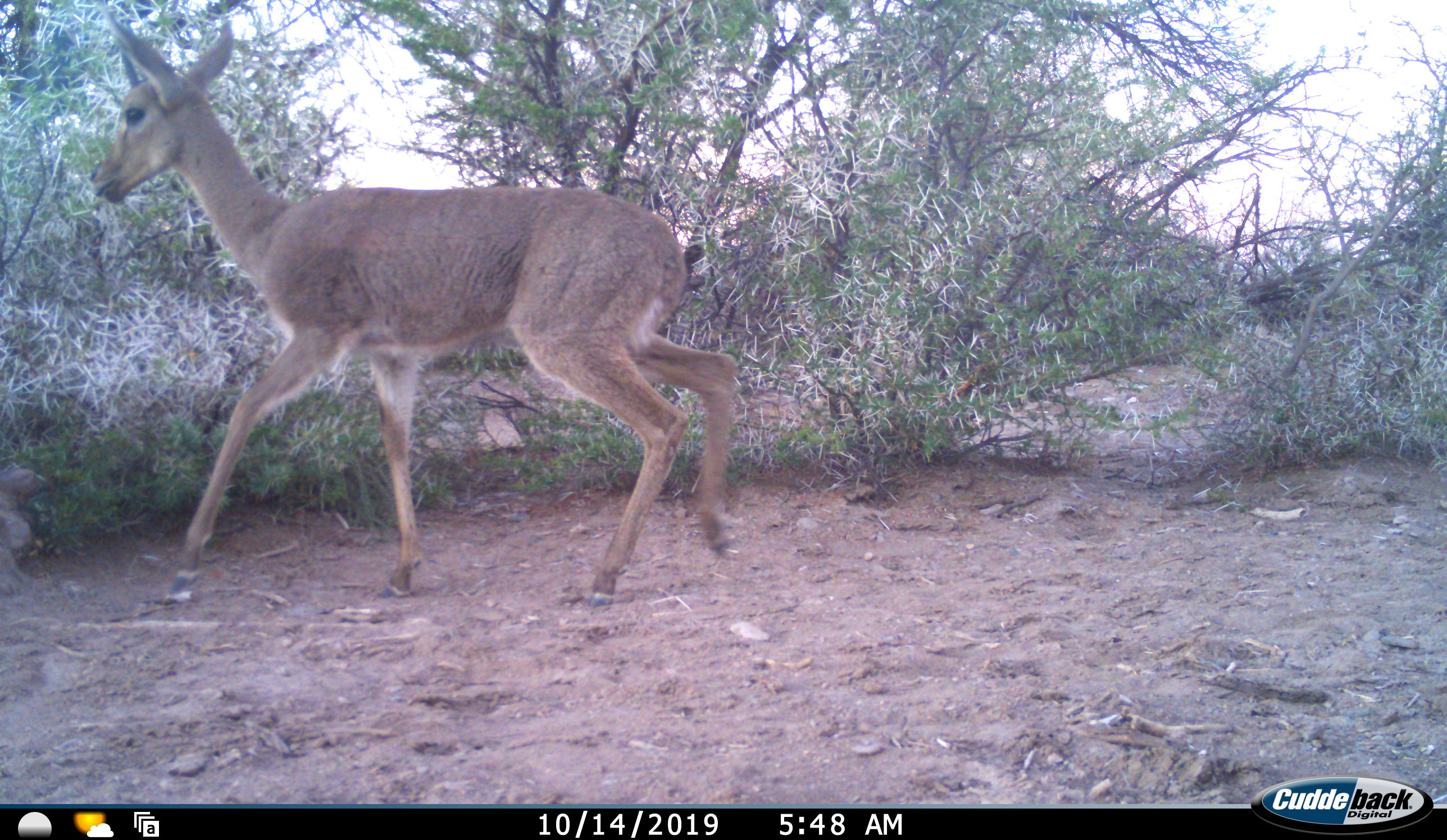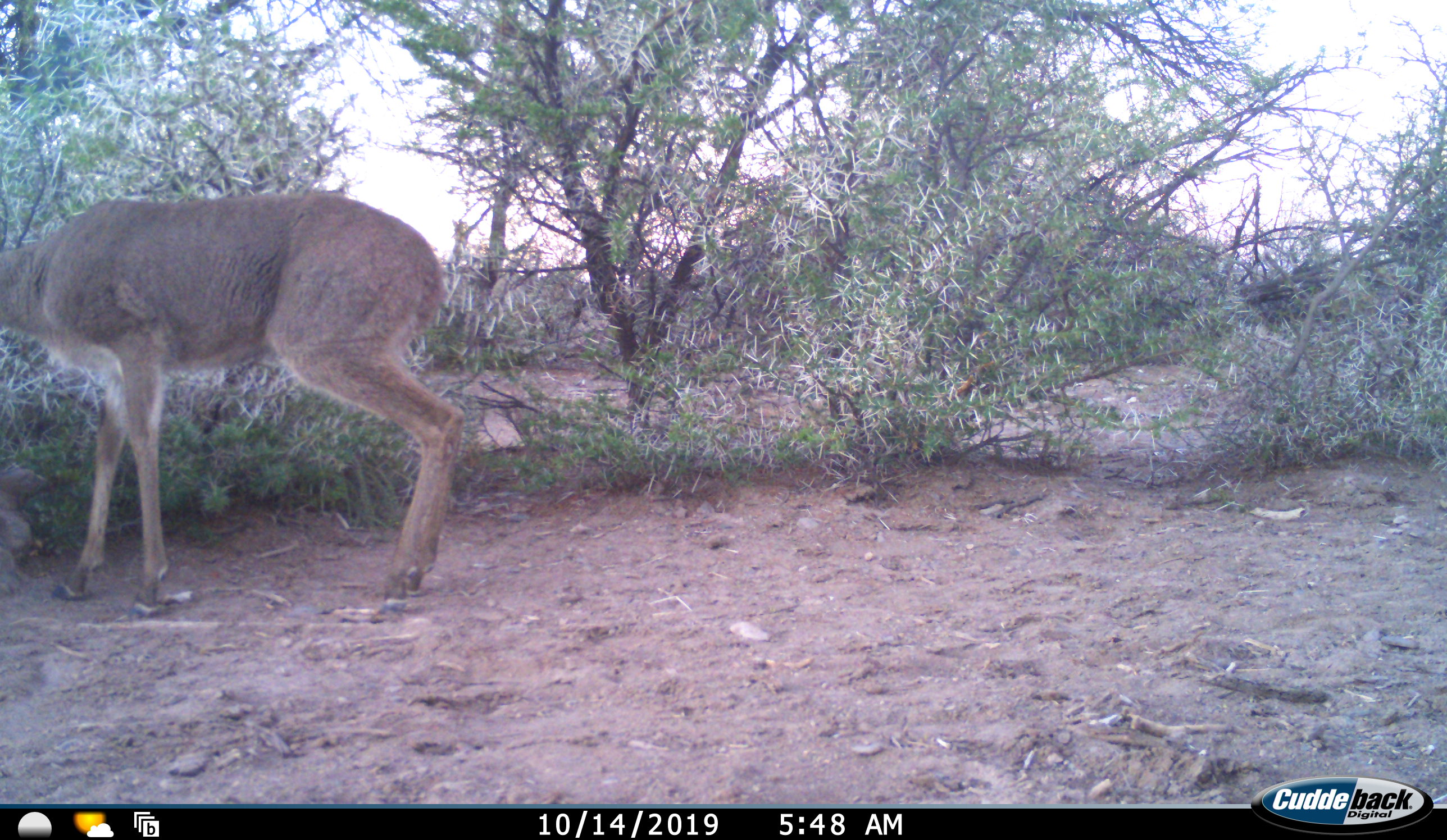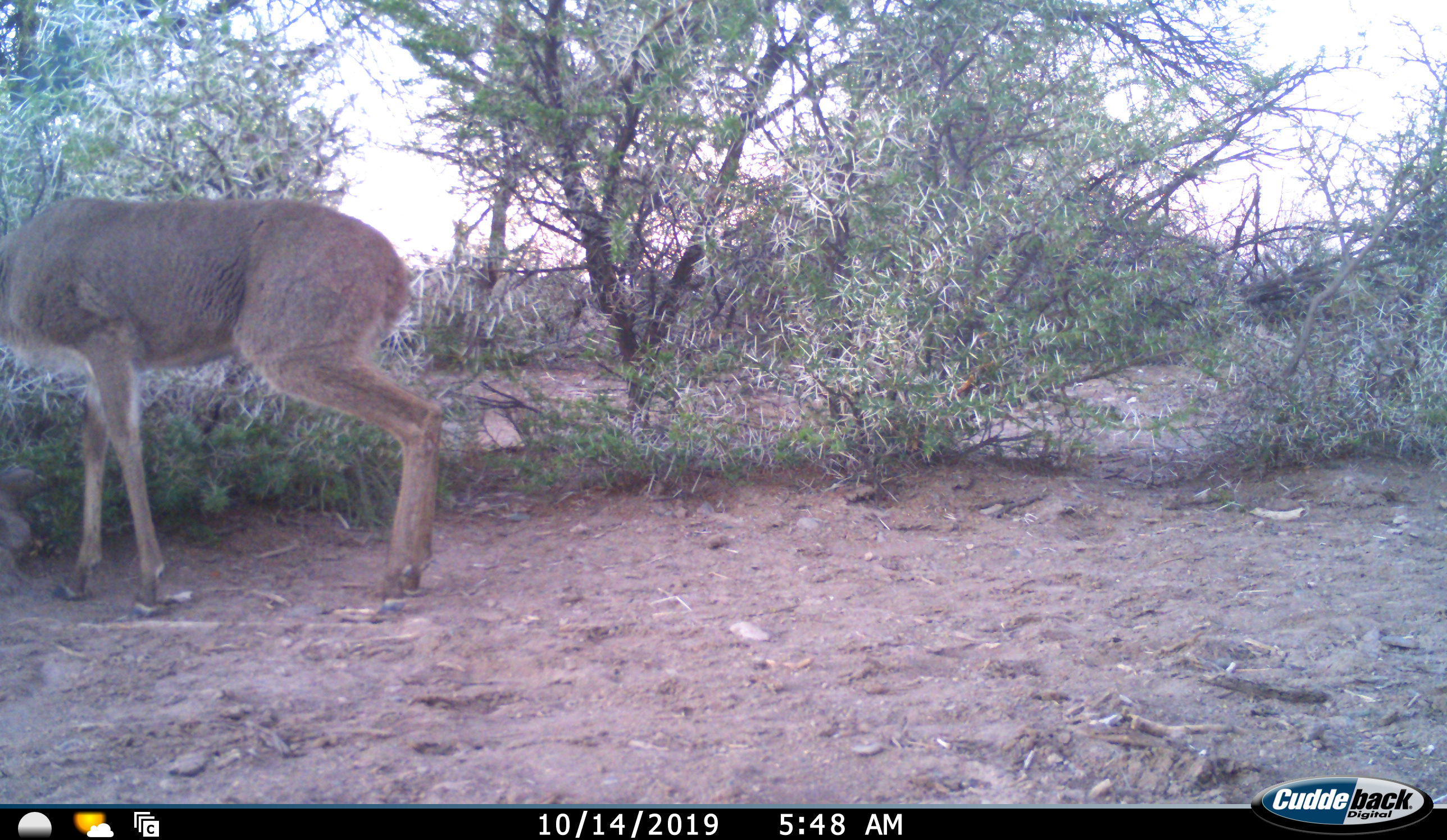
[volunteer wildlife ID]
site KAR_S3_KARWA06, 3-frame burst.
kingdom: Animalia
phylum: Chordata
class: Mammalia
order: Artiodactyla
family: Bovidae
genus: Pelea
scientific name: Pelea capreolus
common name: grey rhebok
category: rhebokgrey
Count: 1.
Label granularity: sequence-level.